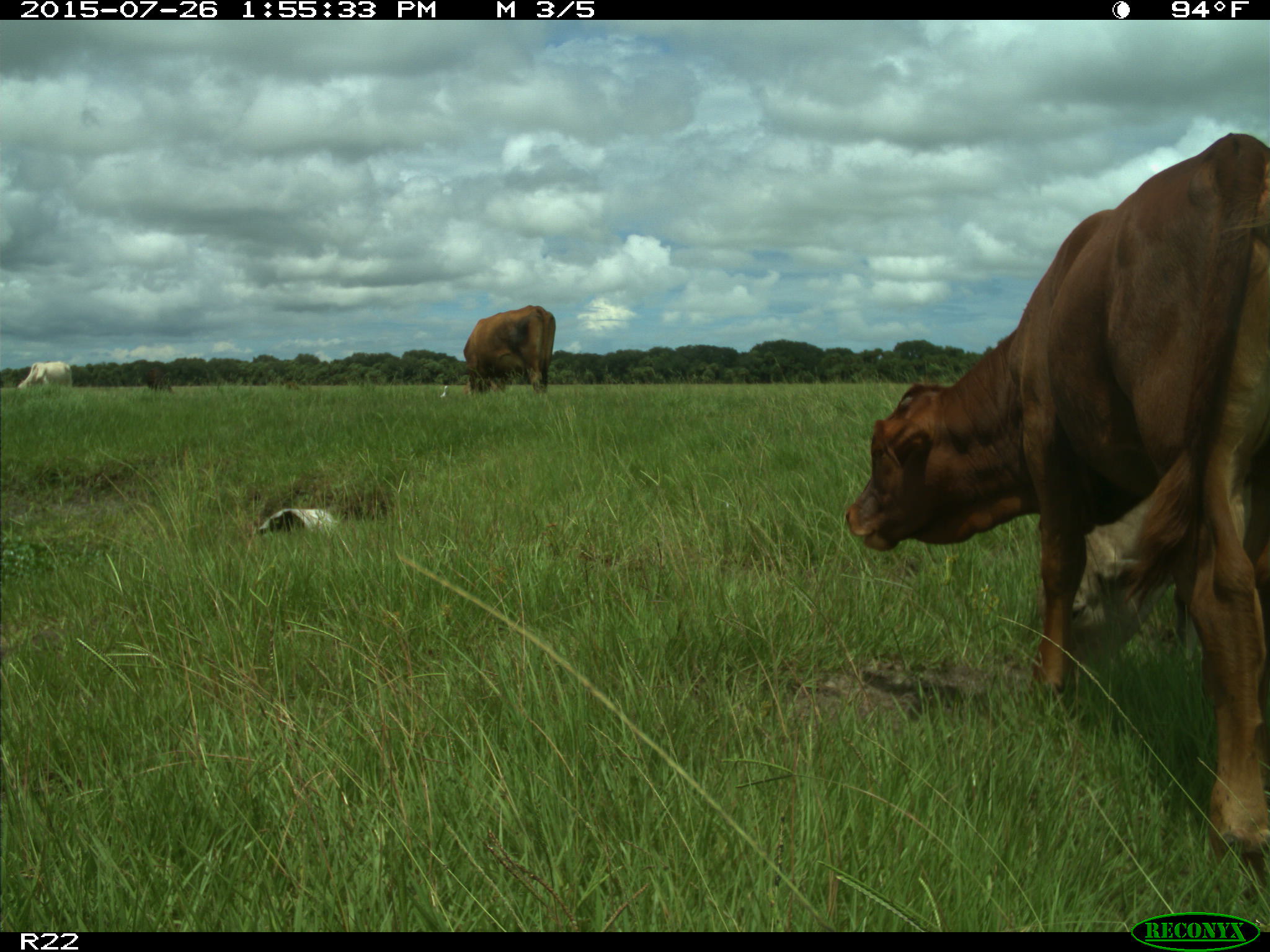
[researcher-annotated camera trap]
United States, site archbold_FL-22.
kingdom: Animalia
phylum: Chordata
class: Mammalia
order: Artiodactyla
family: Bovidae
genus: Bos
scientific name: Bos taurus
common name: domestic cow